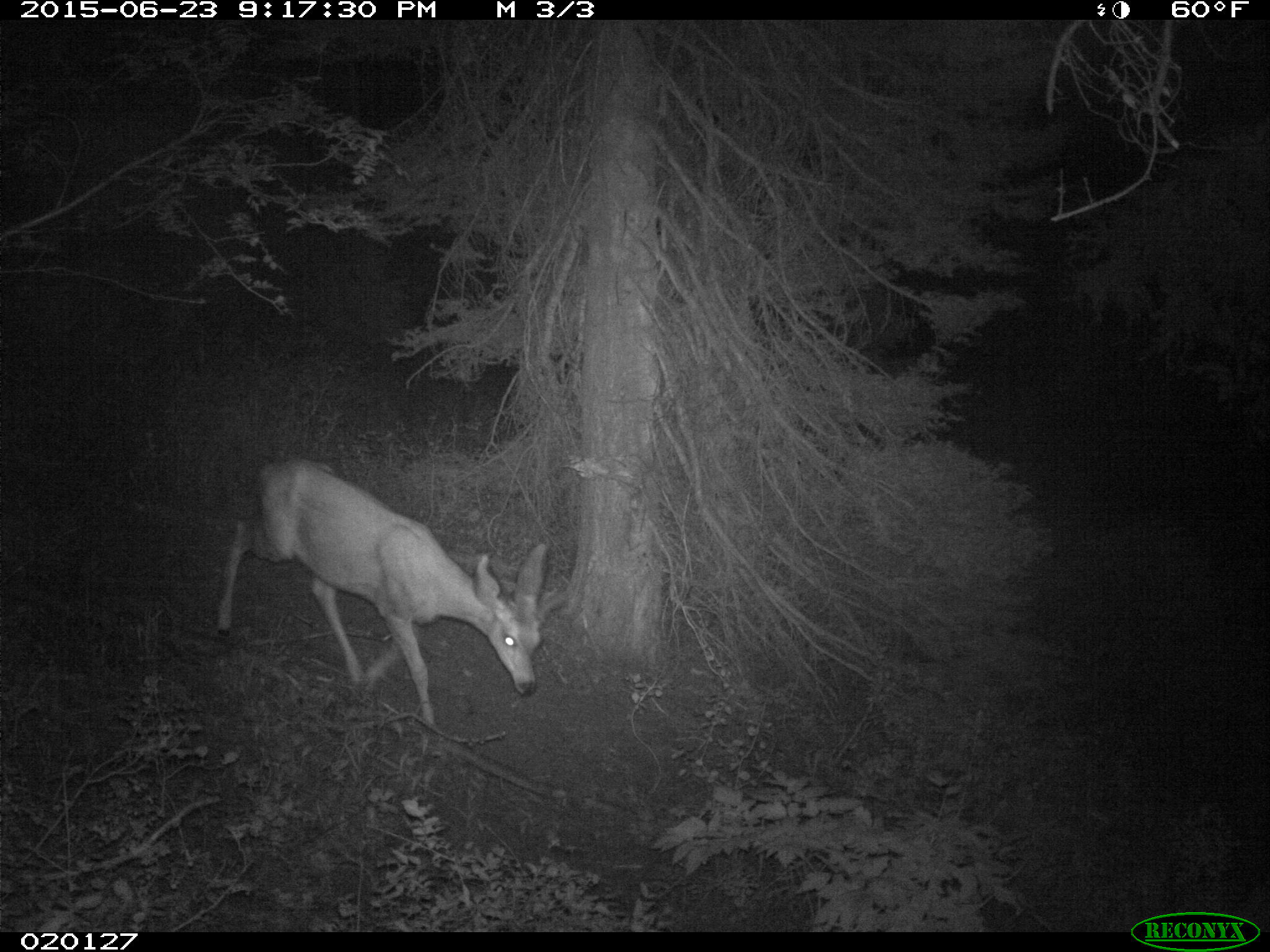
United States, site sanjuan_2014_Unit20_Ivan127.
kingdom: Animalia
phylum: Chordata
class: Mammalia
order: Artiodactyla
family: Cervidae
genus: Odocoileus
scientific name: Odocoileus hemionus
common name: mule deer